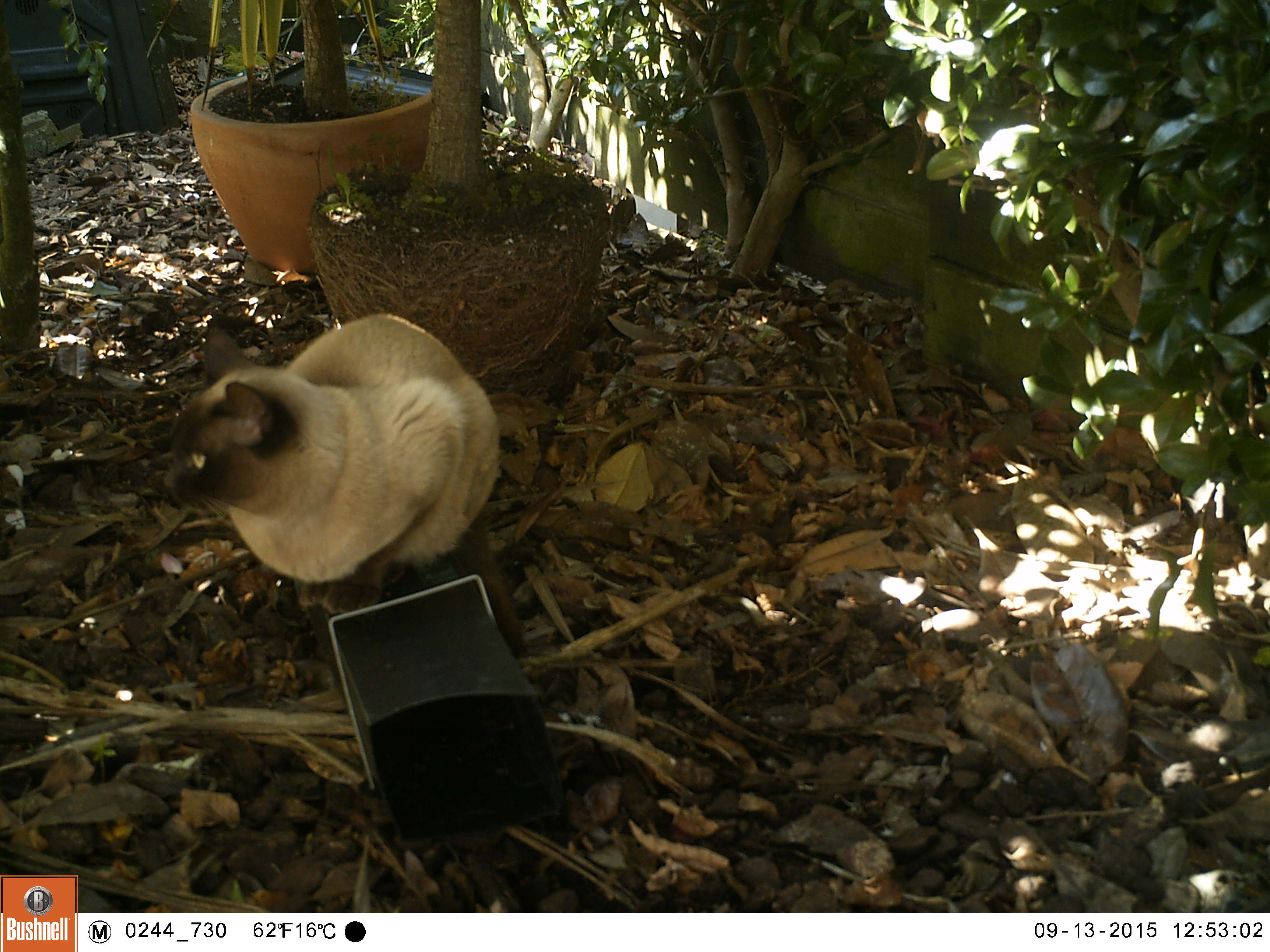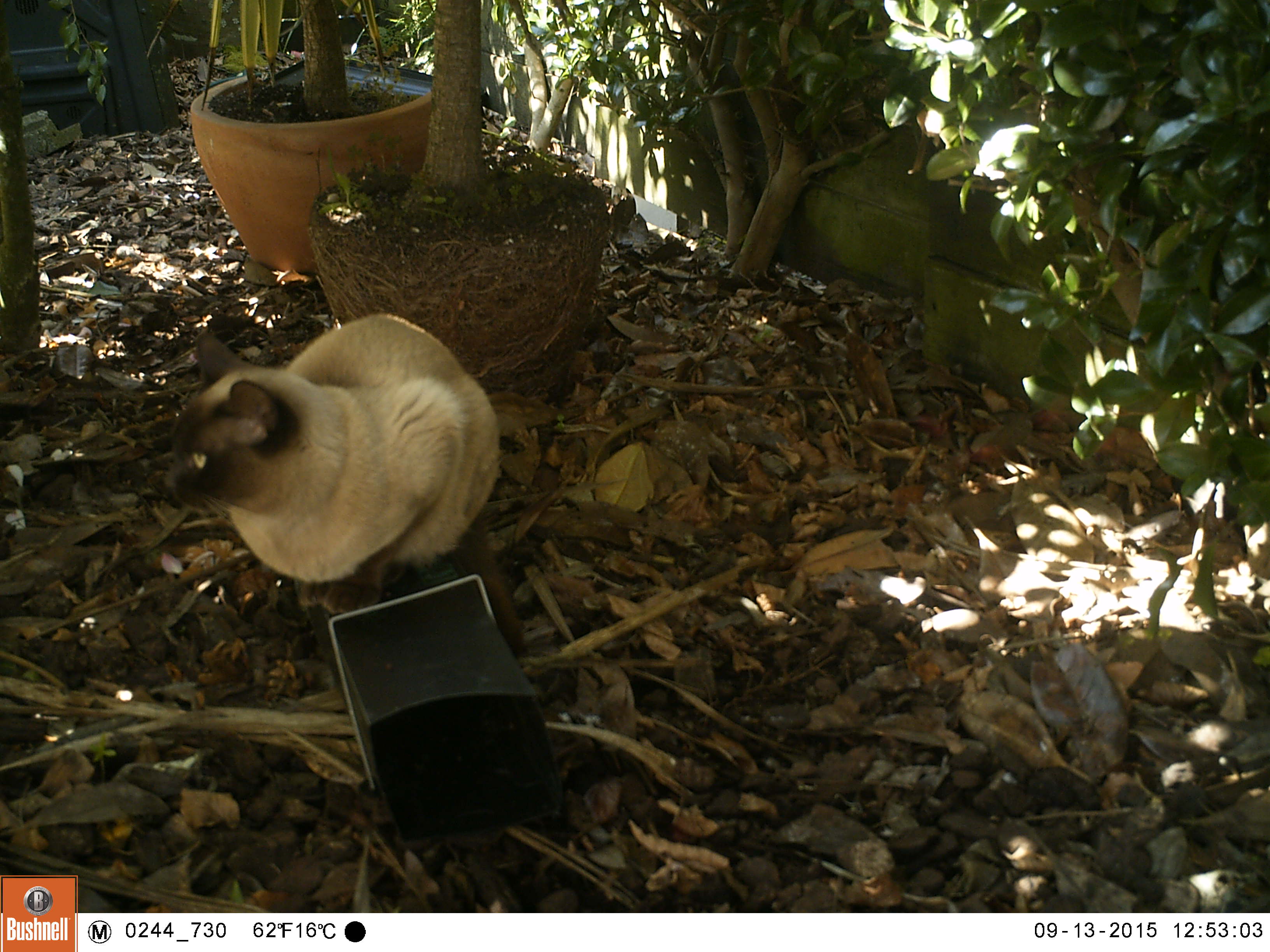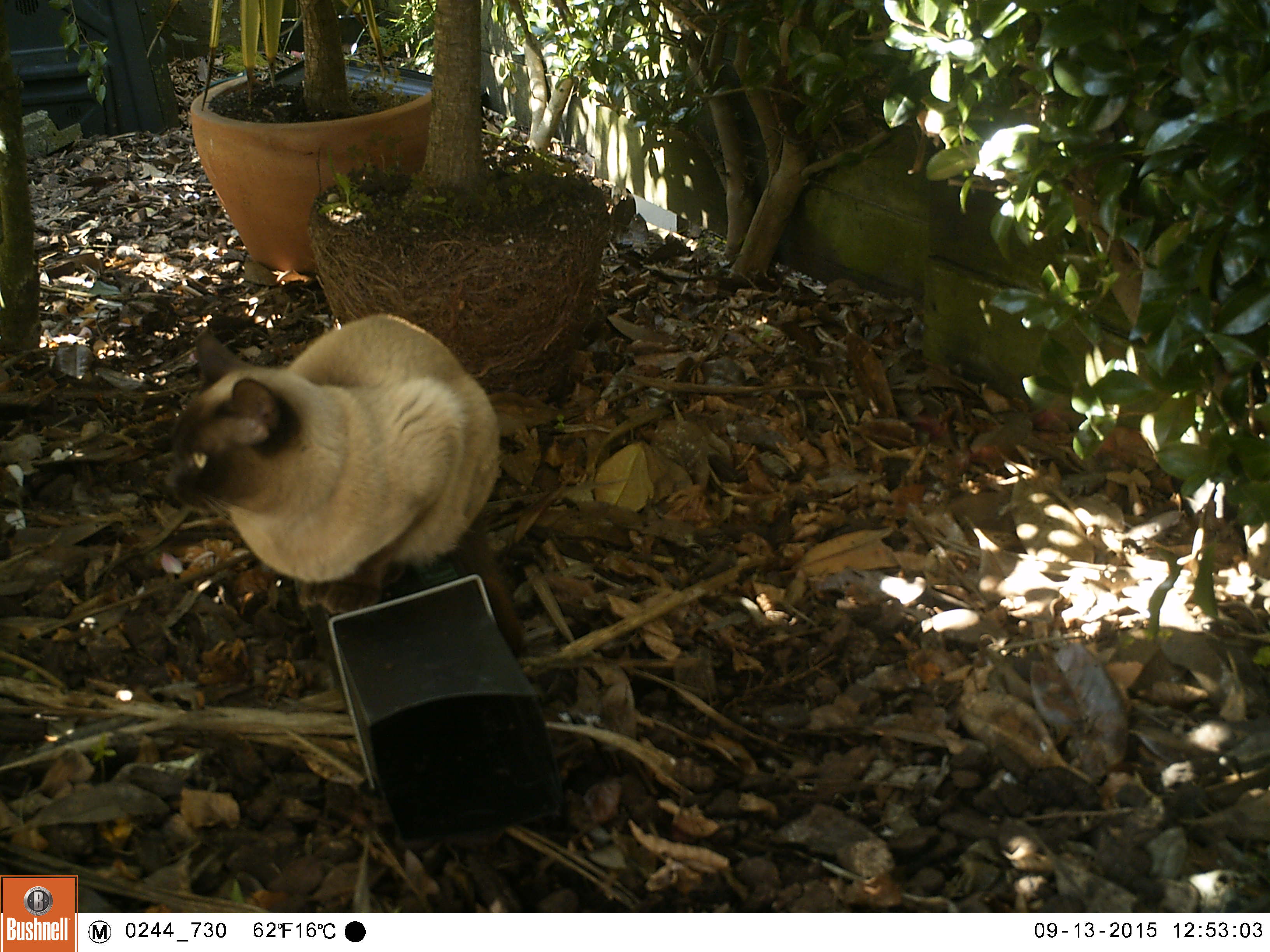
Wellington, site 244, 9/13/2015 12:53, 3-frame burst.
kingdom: Animalia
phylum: Chordata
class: Mammalia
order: Carnivora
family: Felidae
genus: Felis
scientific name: Felis catus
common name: cat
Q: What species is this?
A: Cat (Felis catus).